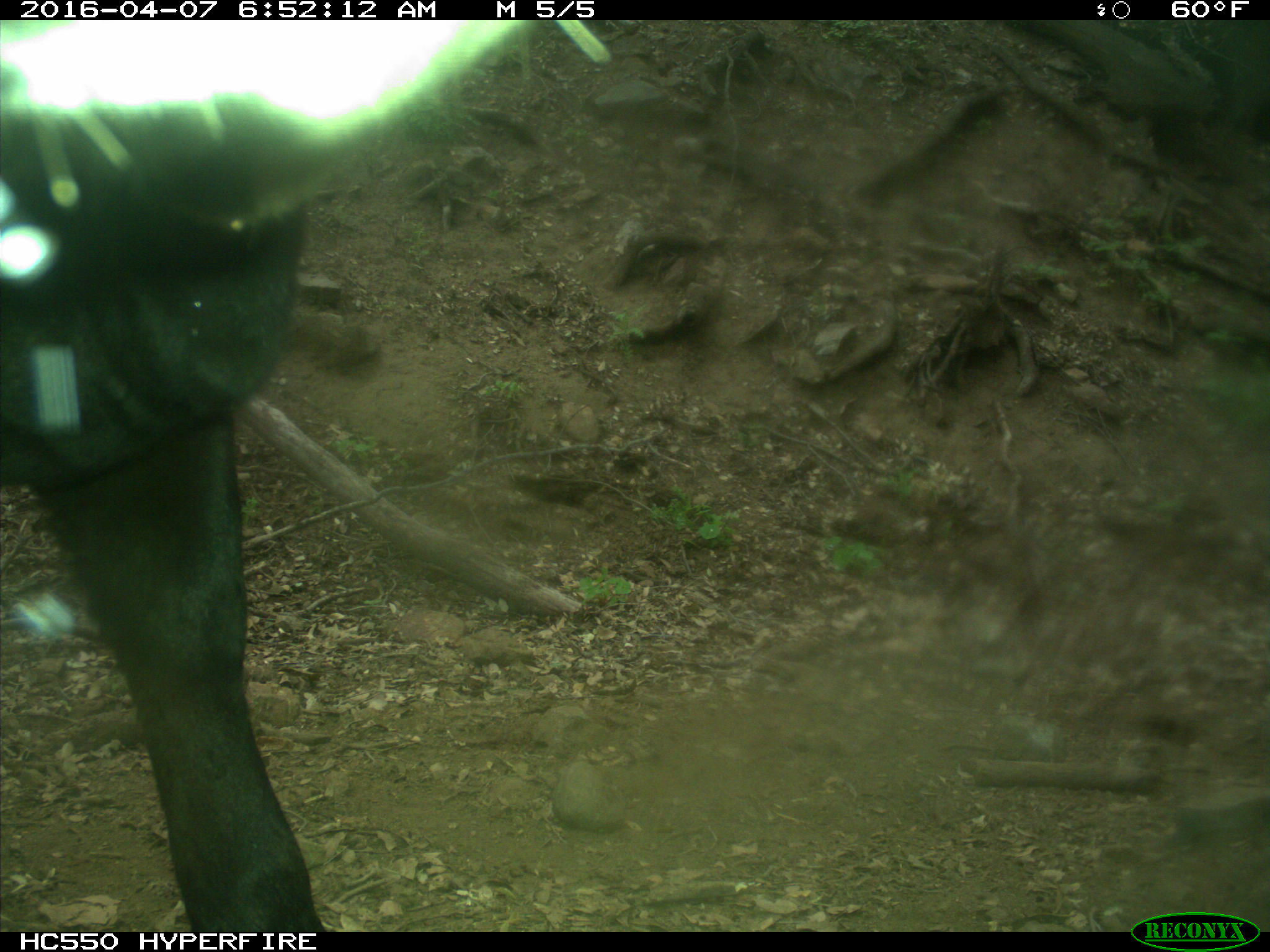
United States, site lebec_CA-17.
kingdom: Animalia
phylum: Chordata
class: Mammalia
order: Artiodactyla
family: Bovidae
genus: Bos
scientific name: Bos taurus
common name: domestic cow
Bos taurus (domestic cow).